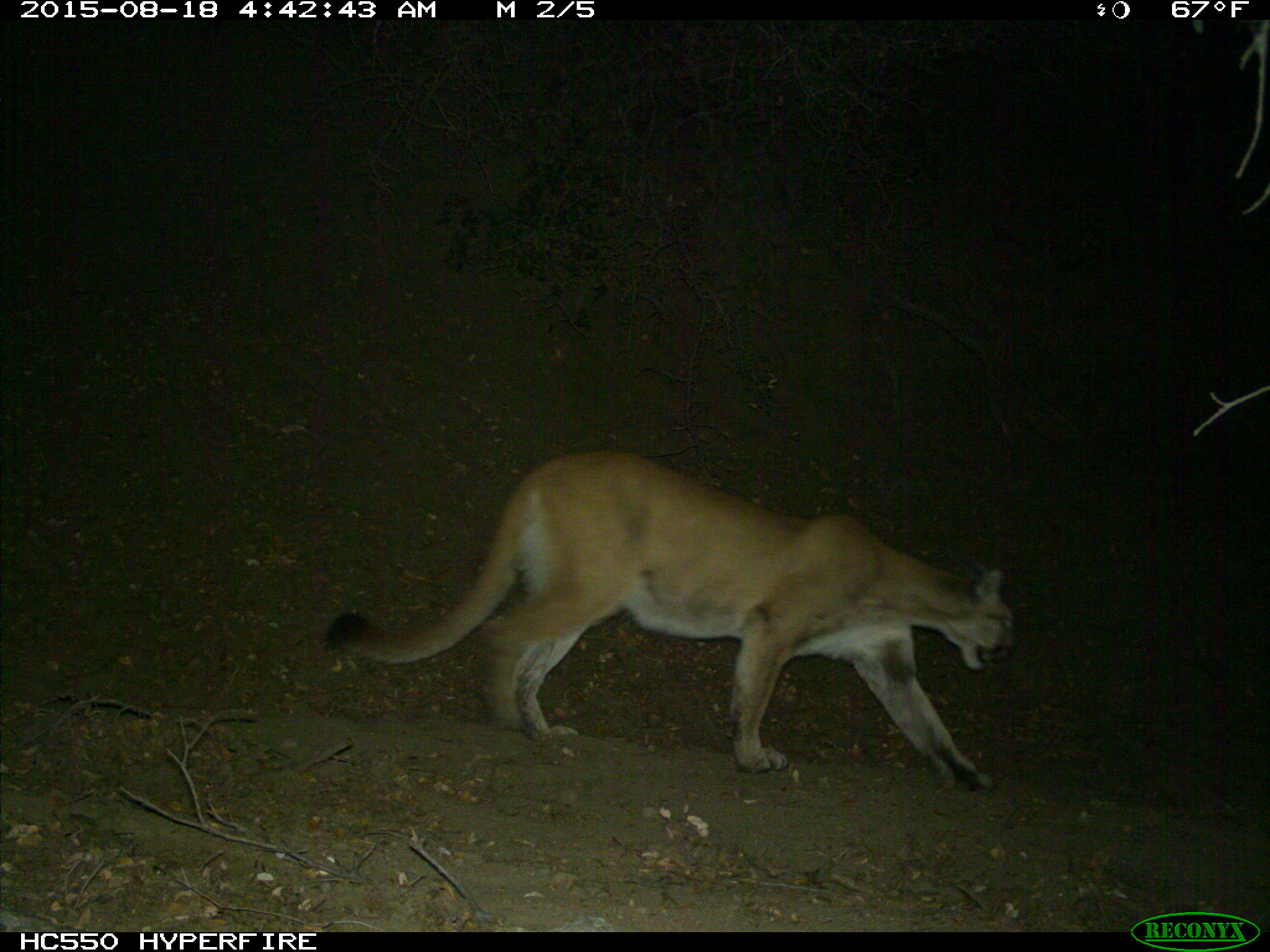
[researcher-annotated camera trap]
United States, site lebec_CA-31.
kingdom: Animalia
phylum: Chordata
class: Mammalia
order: Carnivora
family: Felidae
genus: Puma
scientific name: Puma concolor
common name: mountain lion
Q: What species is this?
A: Puma concolor (mountain lion).